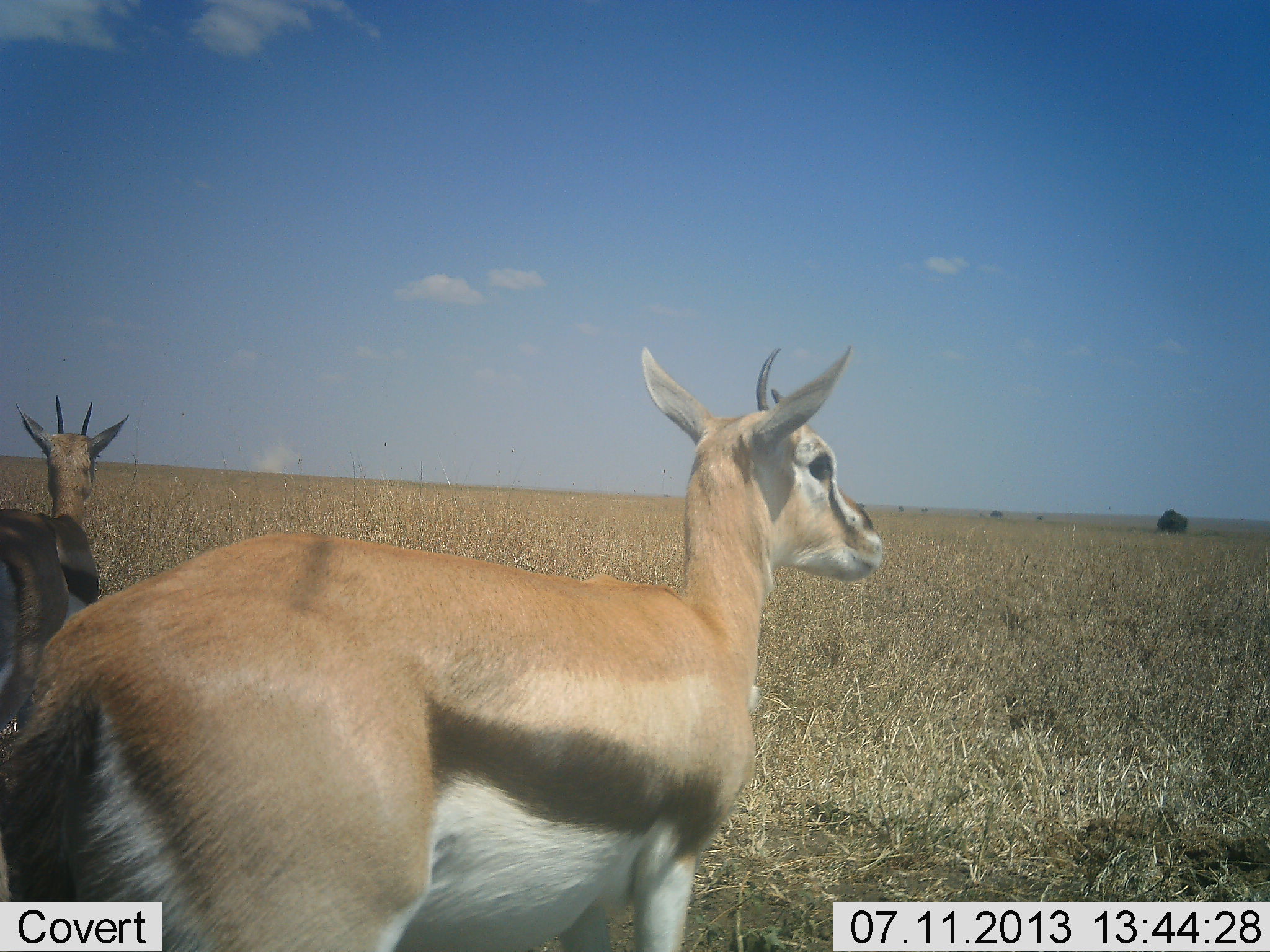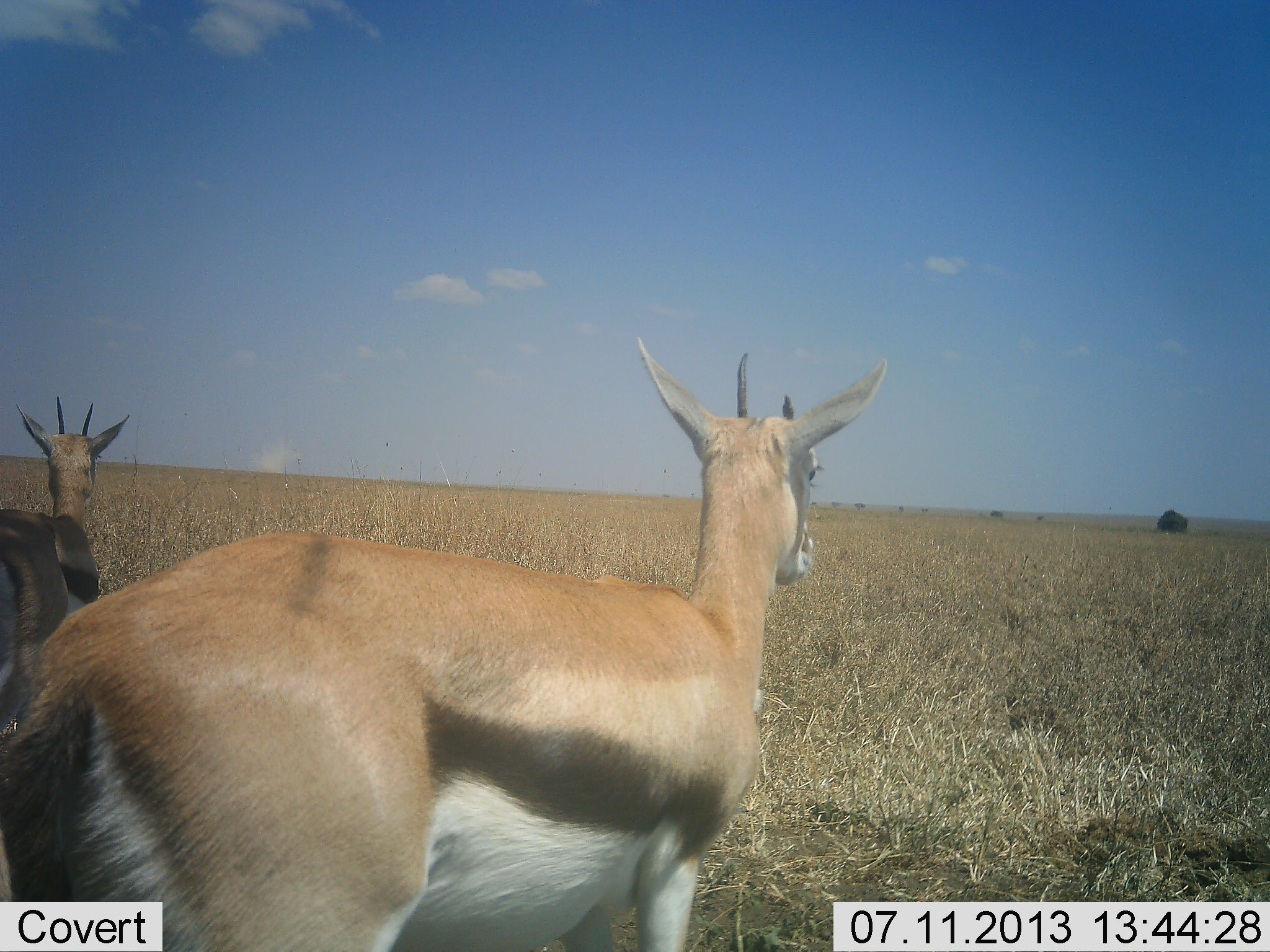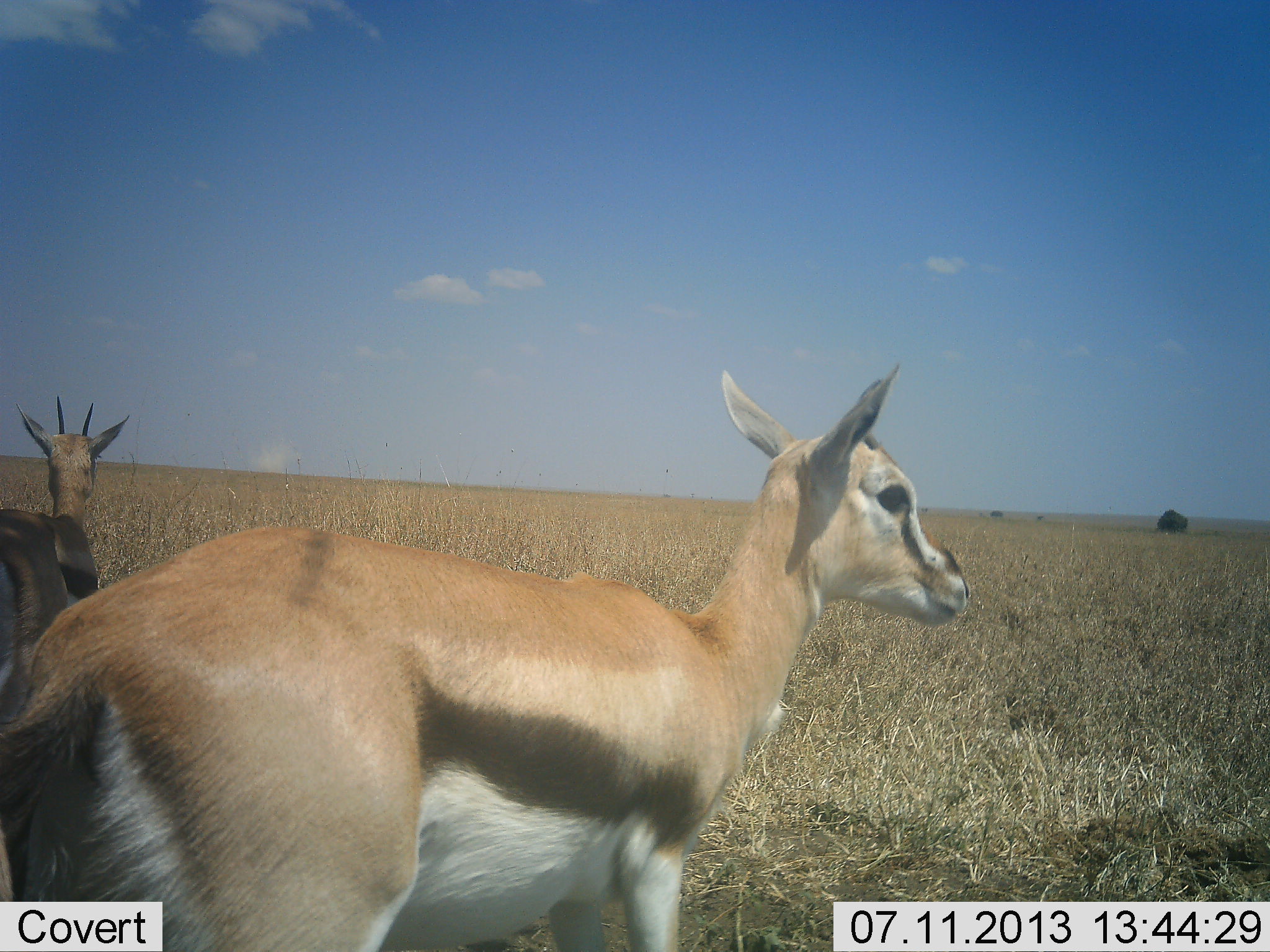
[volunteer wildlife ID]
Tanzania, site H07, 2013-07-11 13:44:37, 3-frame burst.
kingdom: Animalia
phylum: Chordata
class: Mammalia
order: Artiodactyla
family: Bovidae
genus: Eudorcas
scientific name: Eudorcas thomsonii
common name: thomson's gazelle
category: gazellethomsons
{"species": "gazellethomsons (thomson's gazelle) (Eudorcas thomsonii)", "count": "2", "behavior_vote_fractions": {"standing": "90%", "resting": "10%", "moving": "0%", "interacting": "0%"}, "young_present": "0%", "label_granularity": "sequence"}